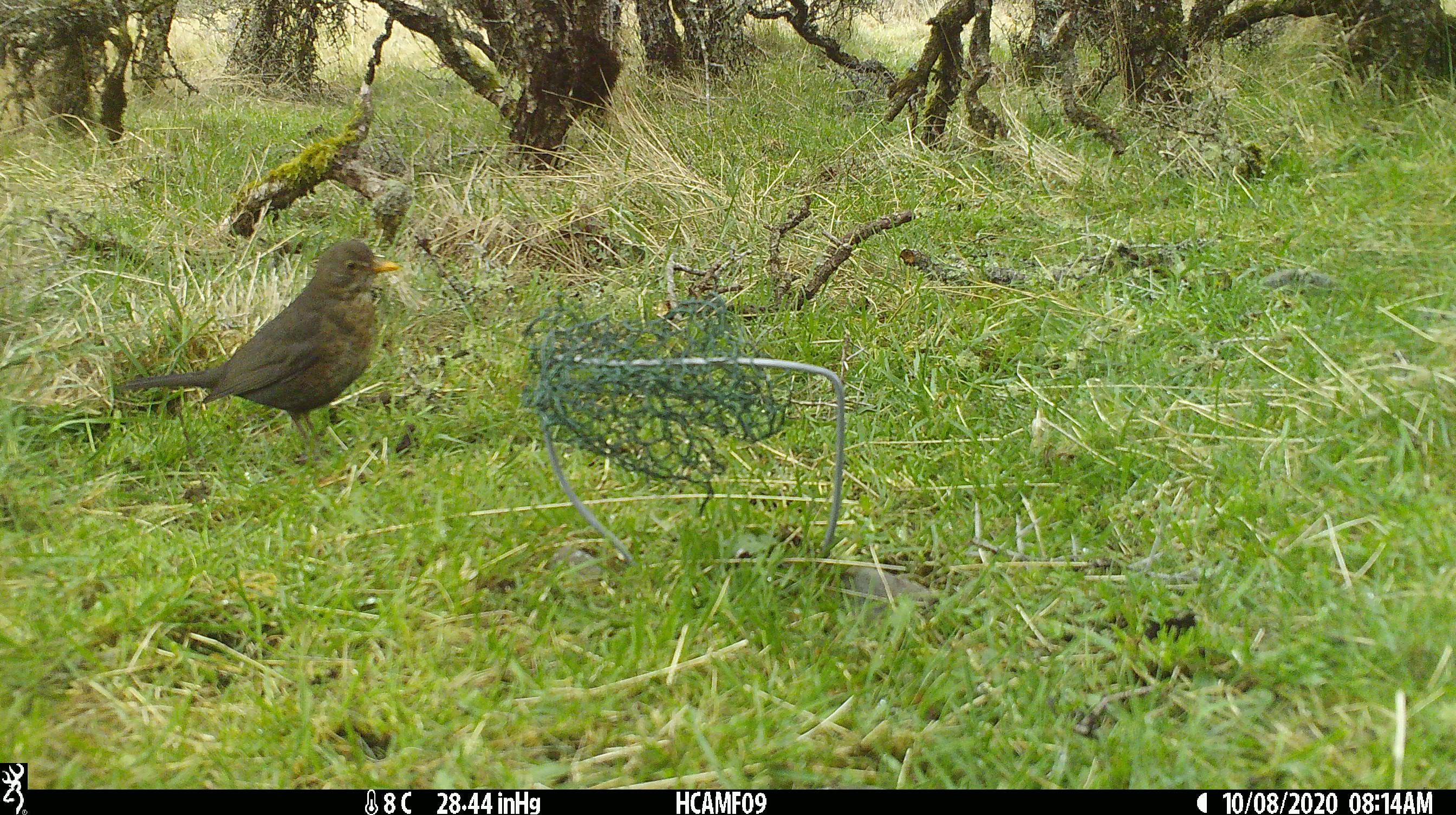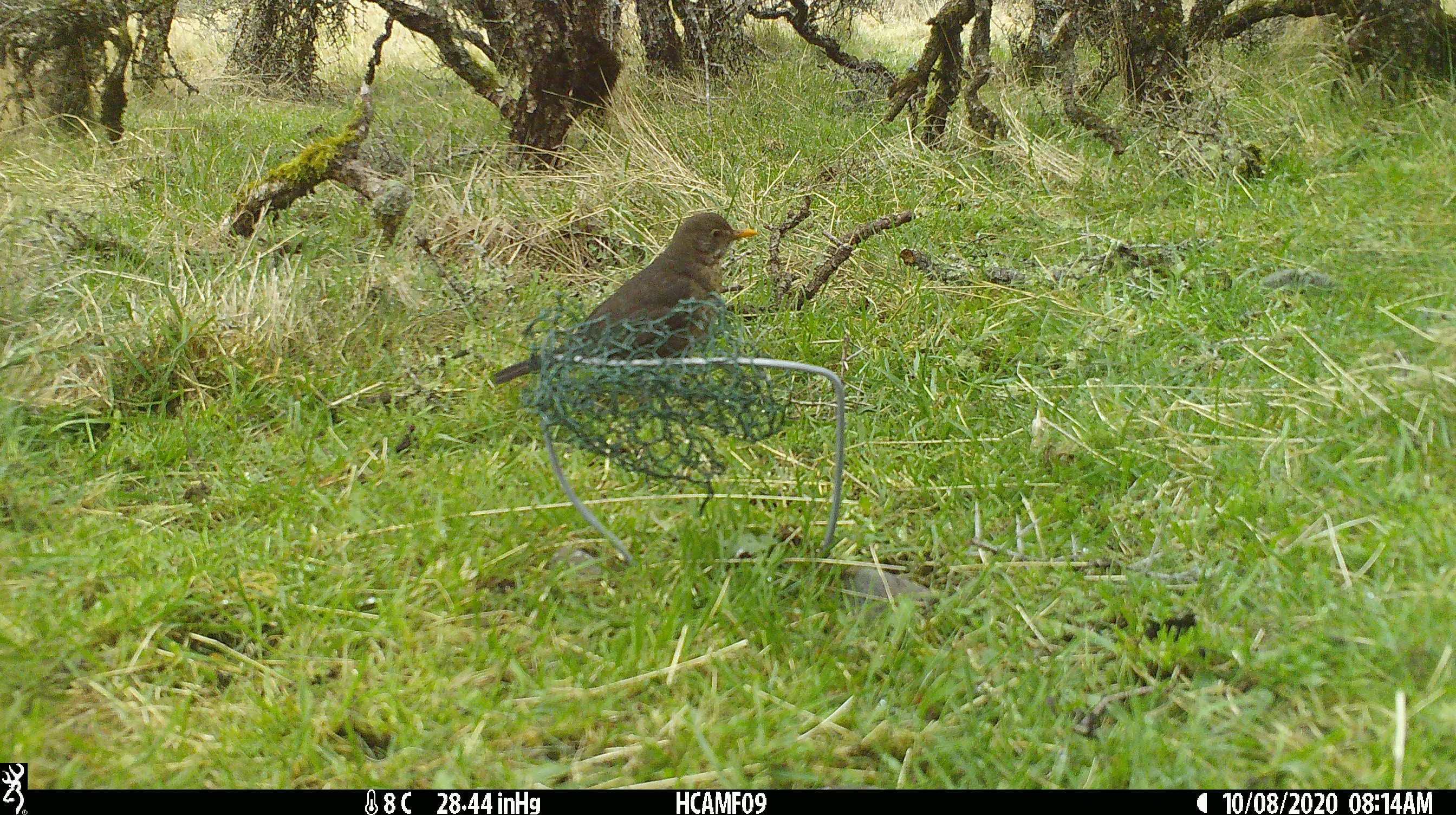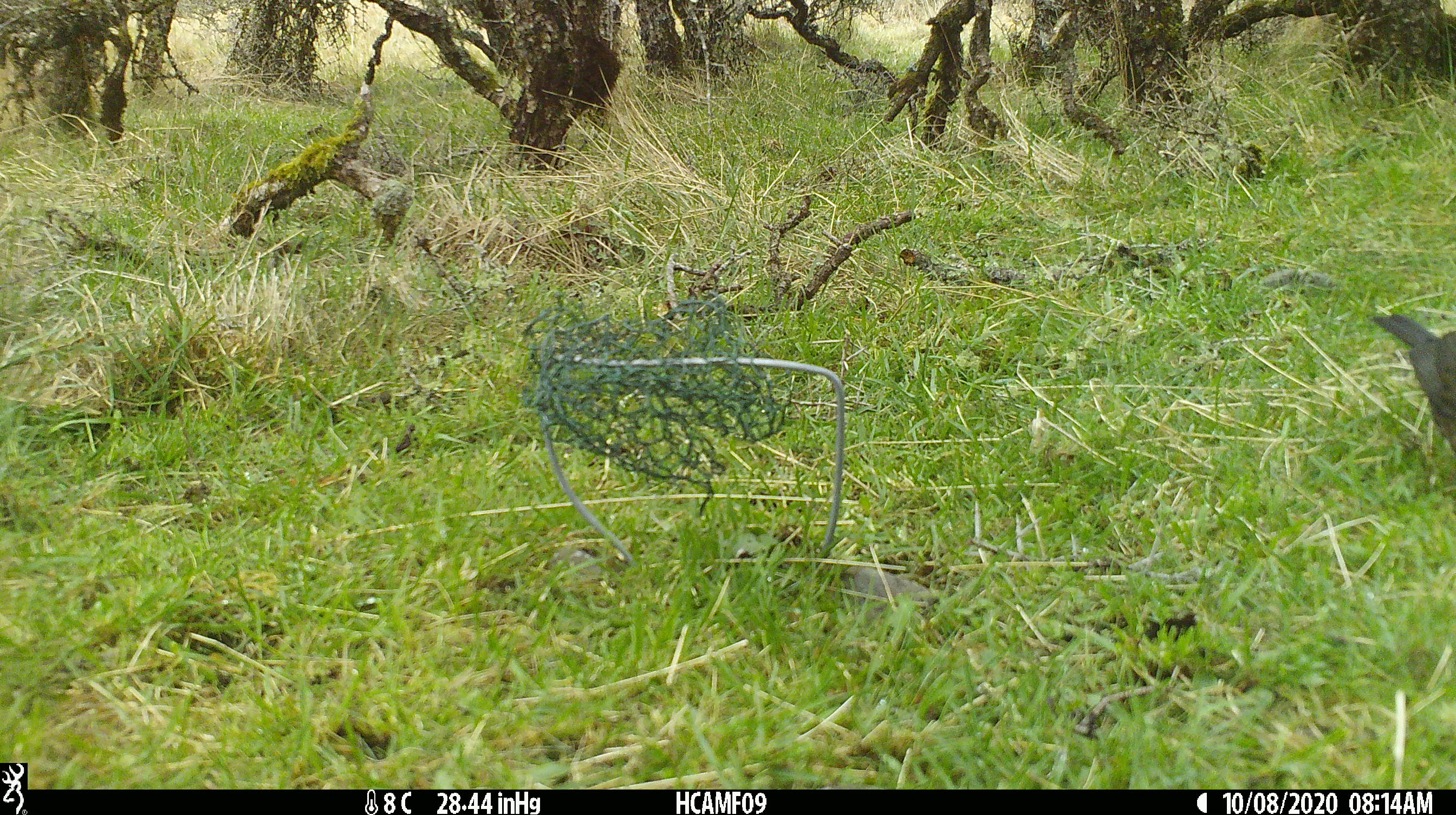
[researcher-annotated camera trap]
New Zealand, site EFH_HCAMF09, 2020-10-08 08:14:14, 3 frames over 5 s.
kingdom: Animalia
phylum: Chordata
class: Aves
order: Passeriformes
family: Turdidae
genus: Turdus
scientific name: Turdus merula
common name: eurasian blackbird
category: blackbird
Blackbird (eurasian blackbird) (Turdus merula).